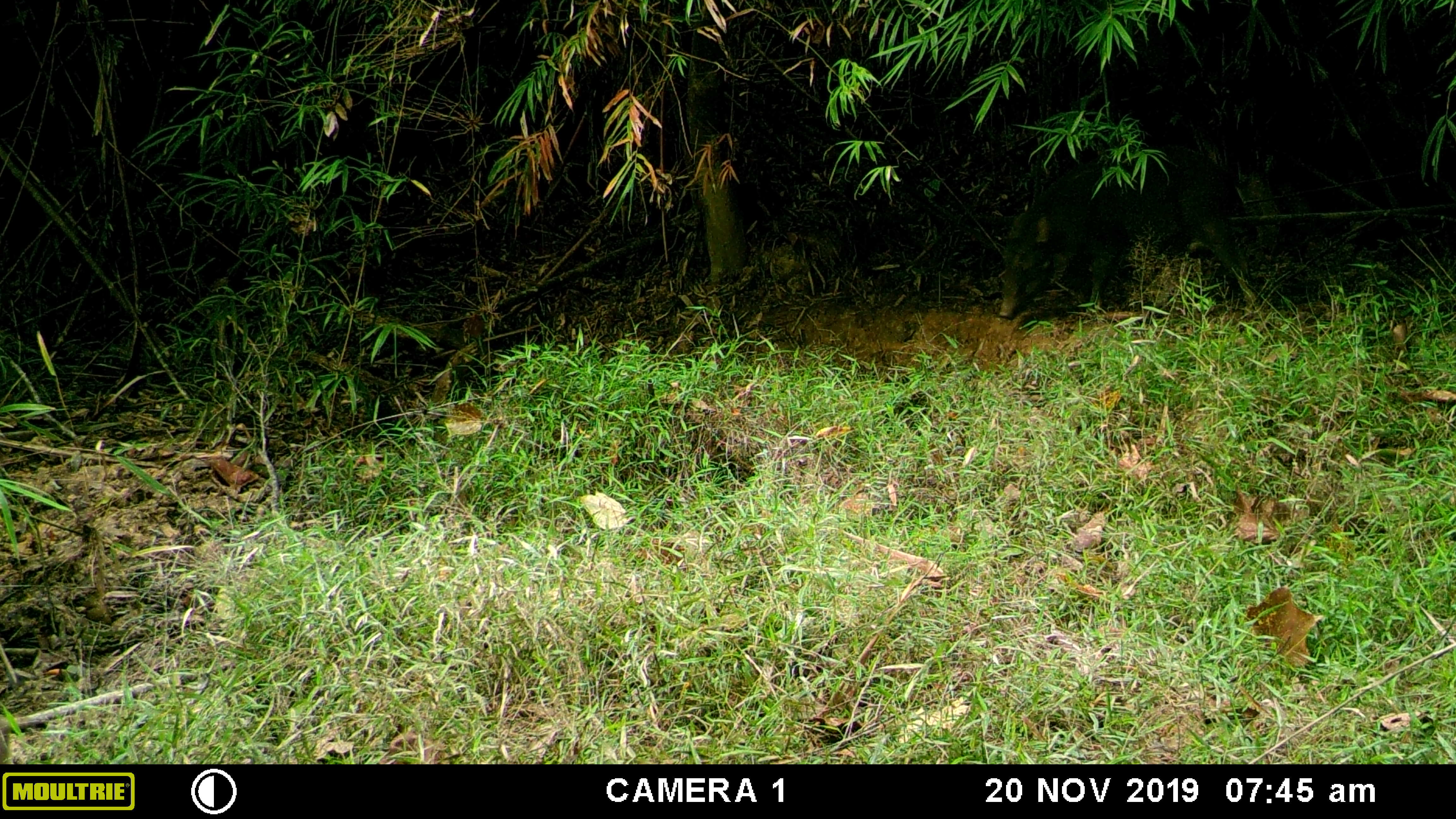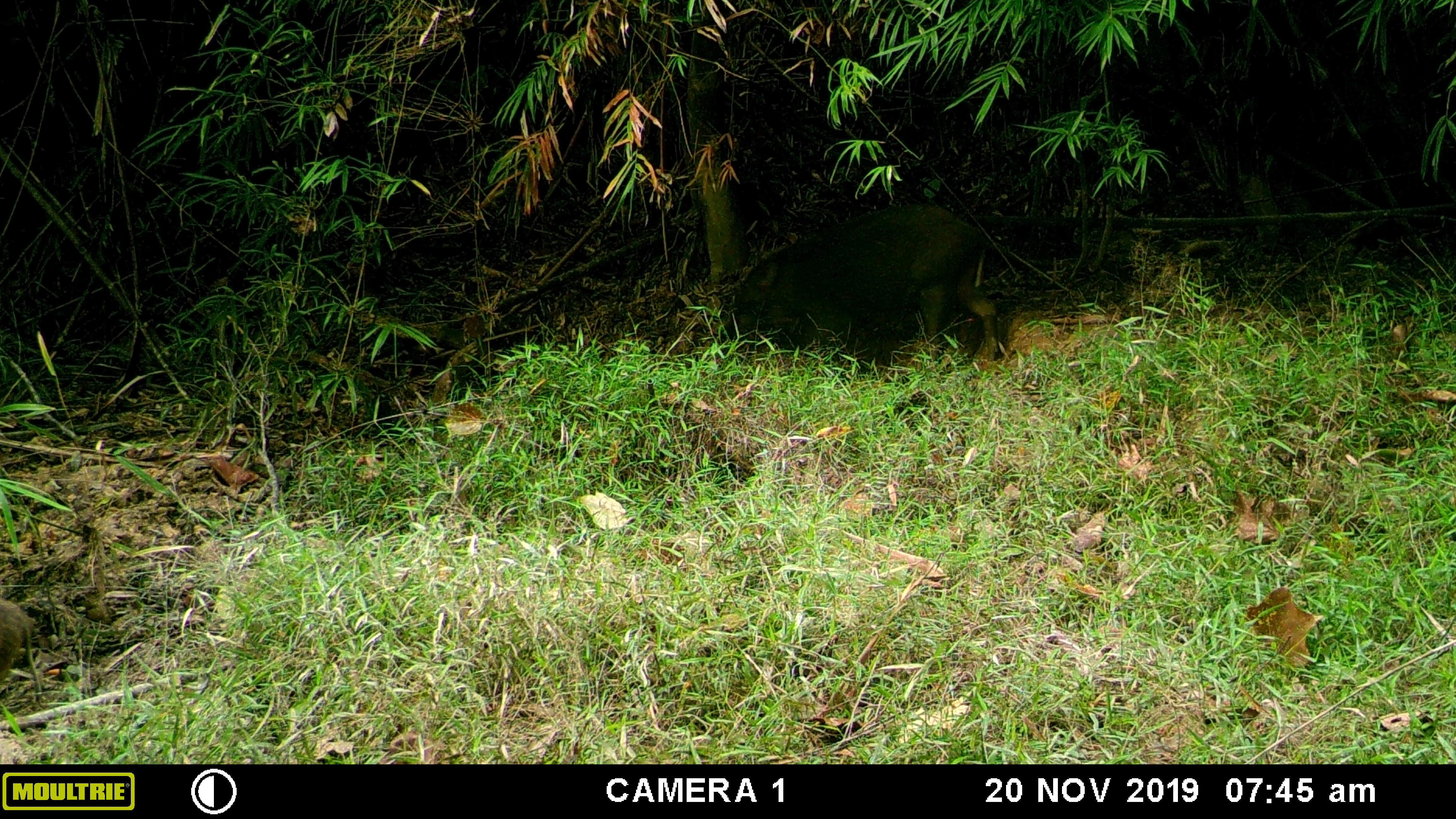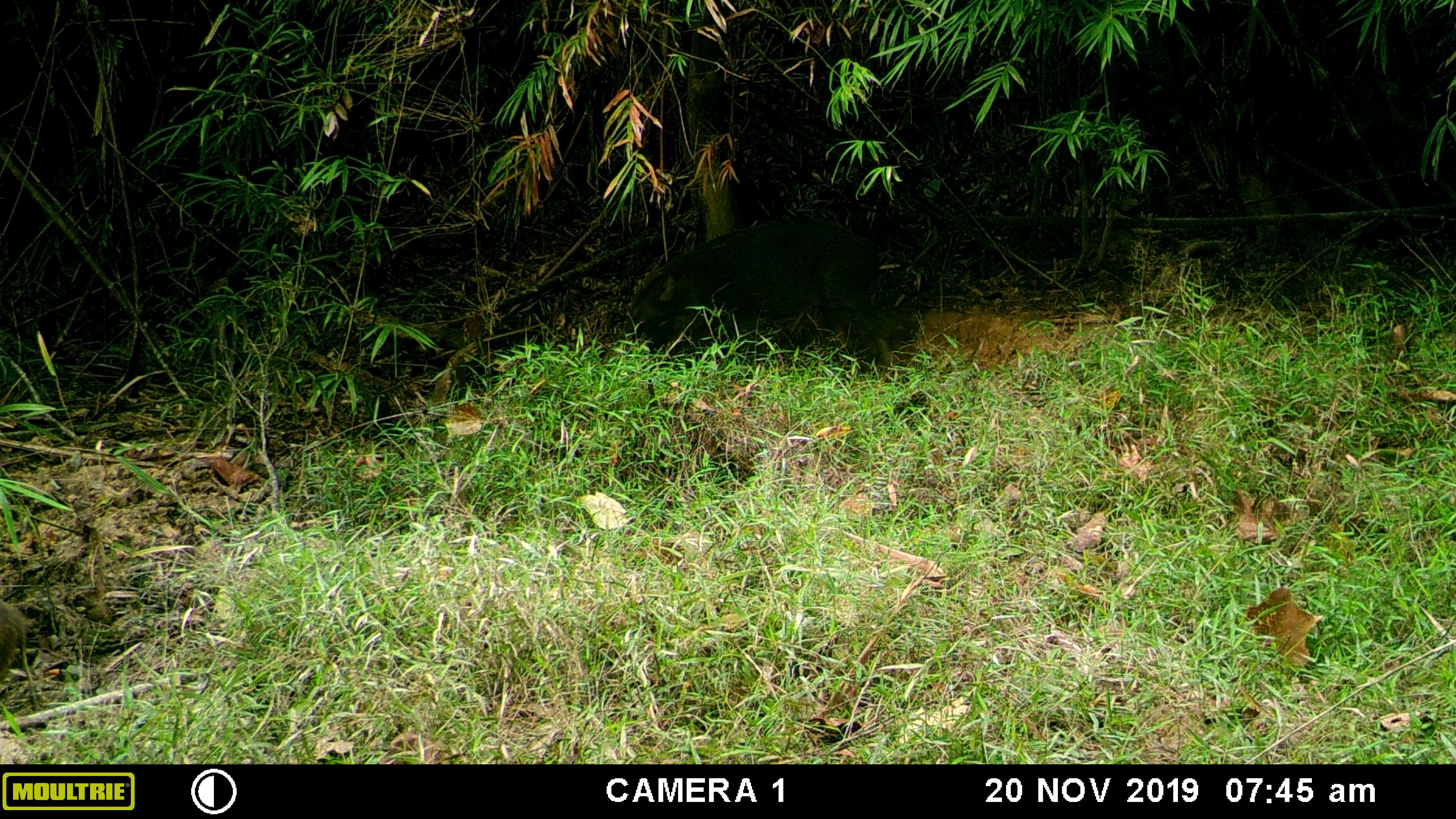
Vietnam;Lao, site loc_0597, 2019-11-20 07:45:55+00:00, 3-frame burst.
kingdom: Animalia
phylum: Chordata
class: Mammalia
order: Artiodactyla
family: Suidae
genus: Sus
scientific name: Sus scrofa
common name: eurasian wild pig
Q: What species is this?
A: Eurasian wild pig (Sus scrofa).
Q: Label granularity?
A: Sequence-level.